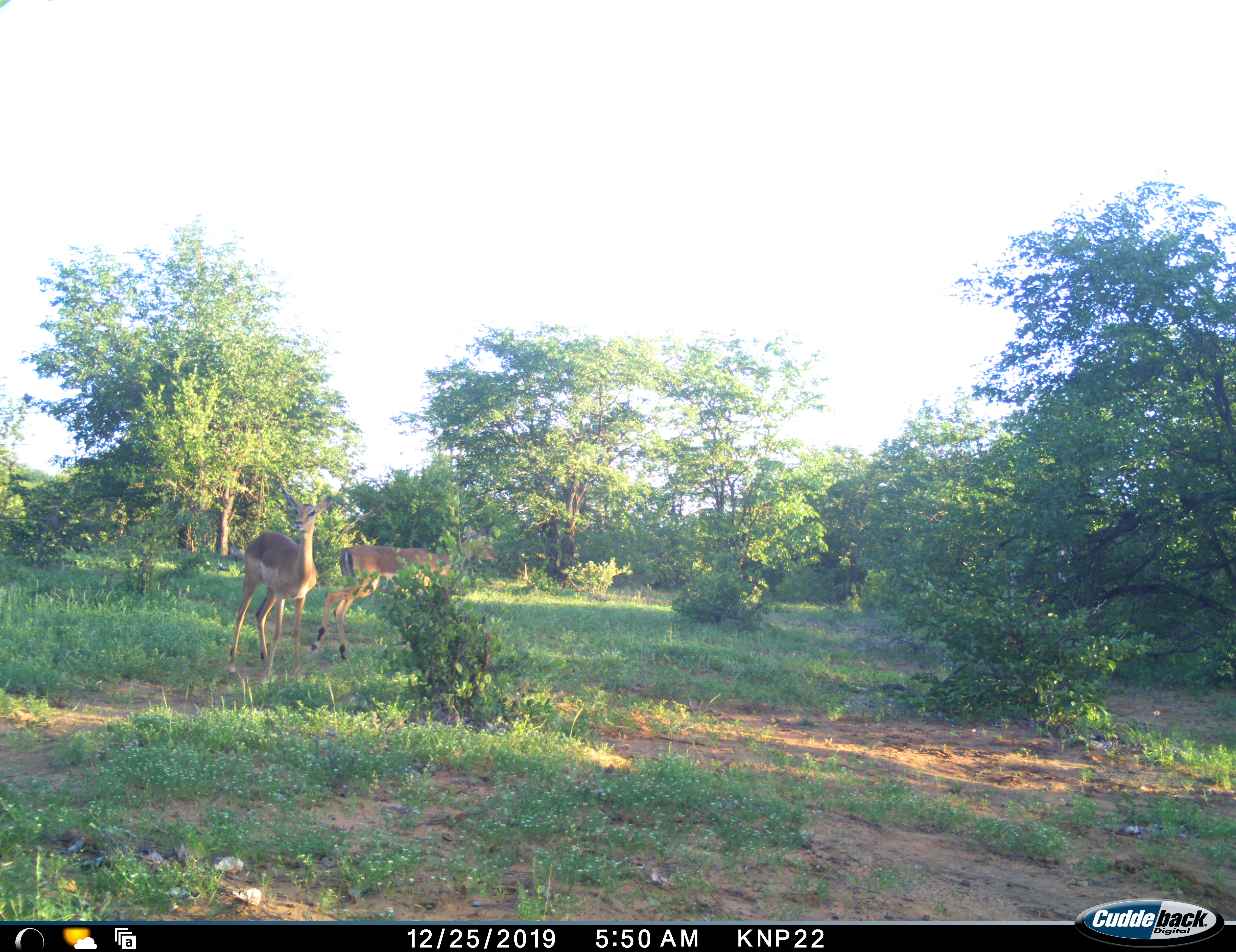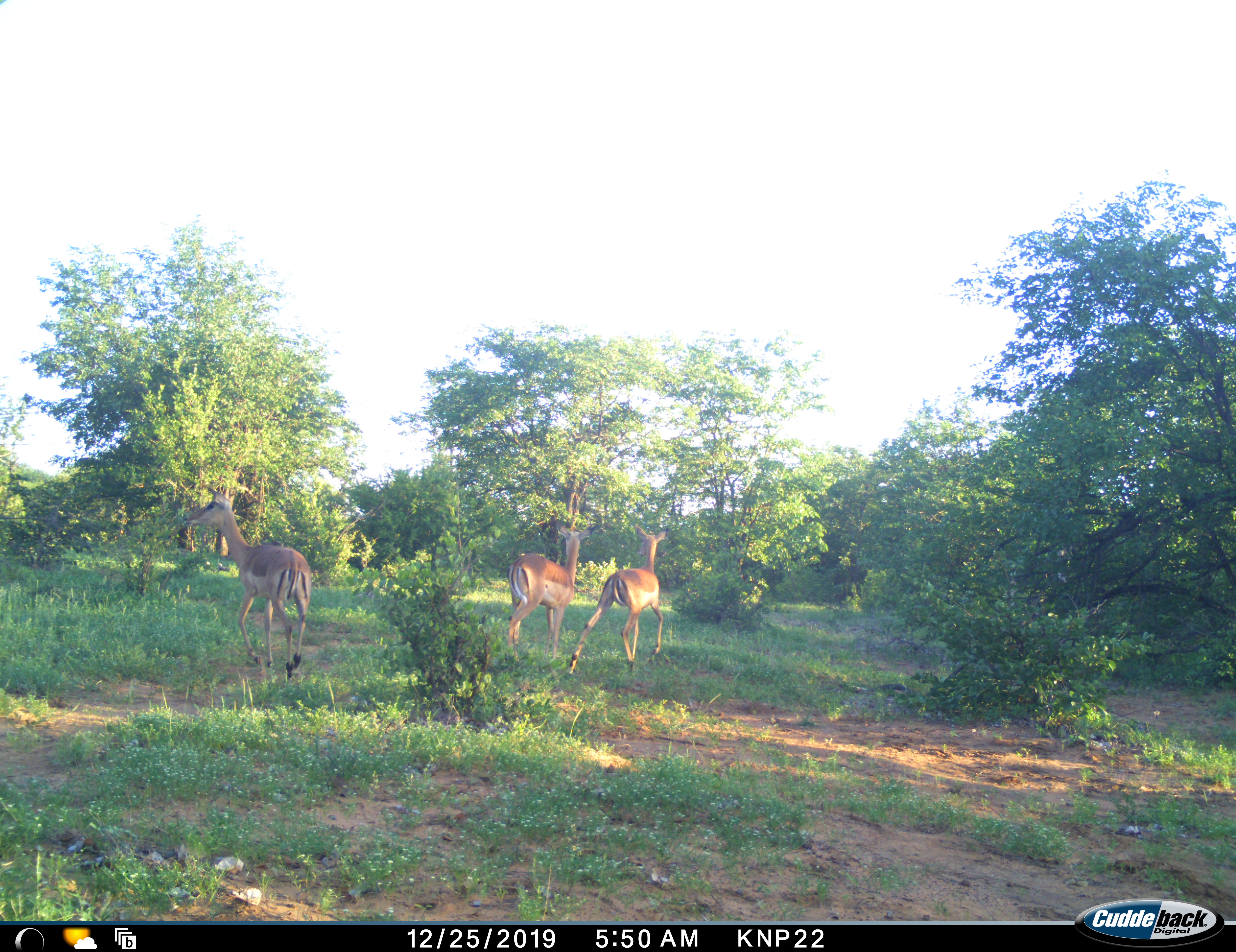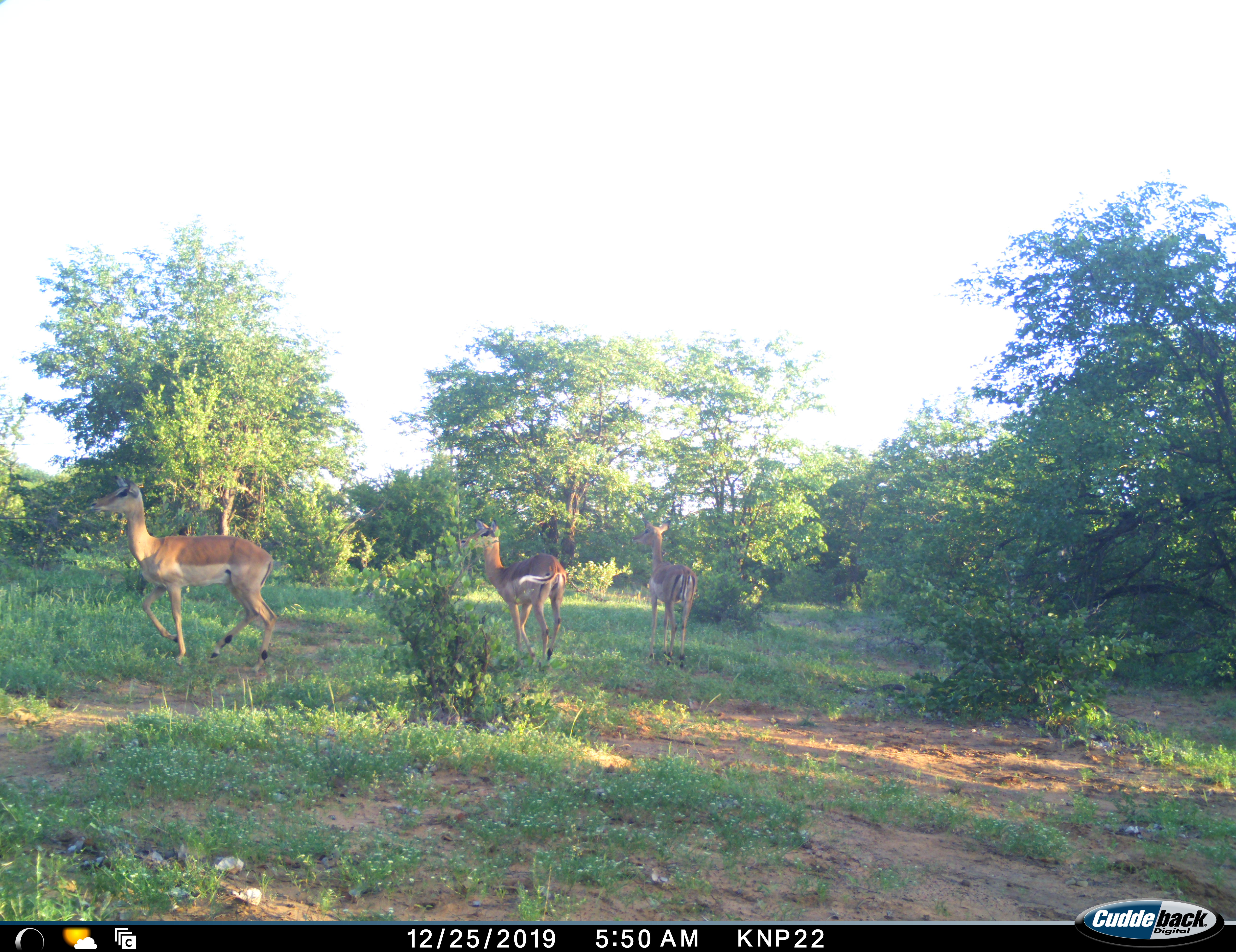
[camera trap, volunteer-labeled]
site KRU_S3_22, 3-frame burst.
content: unidentified animal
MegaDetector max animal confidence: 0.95